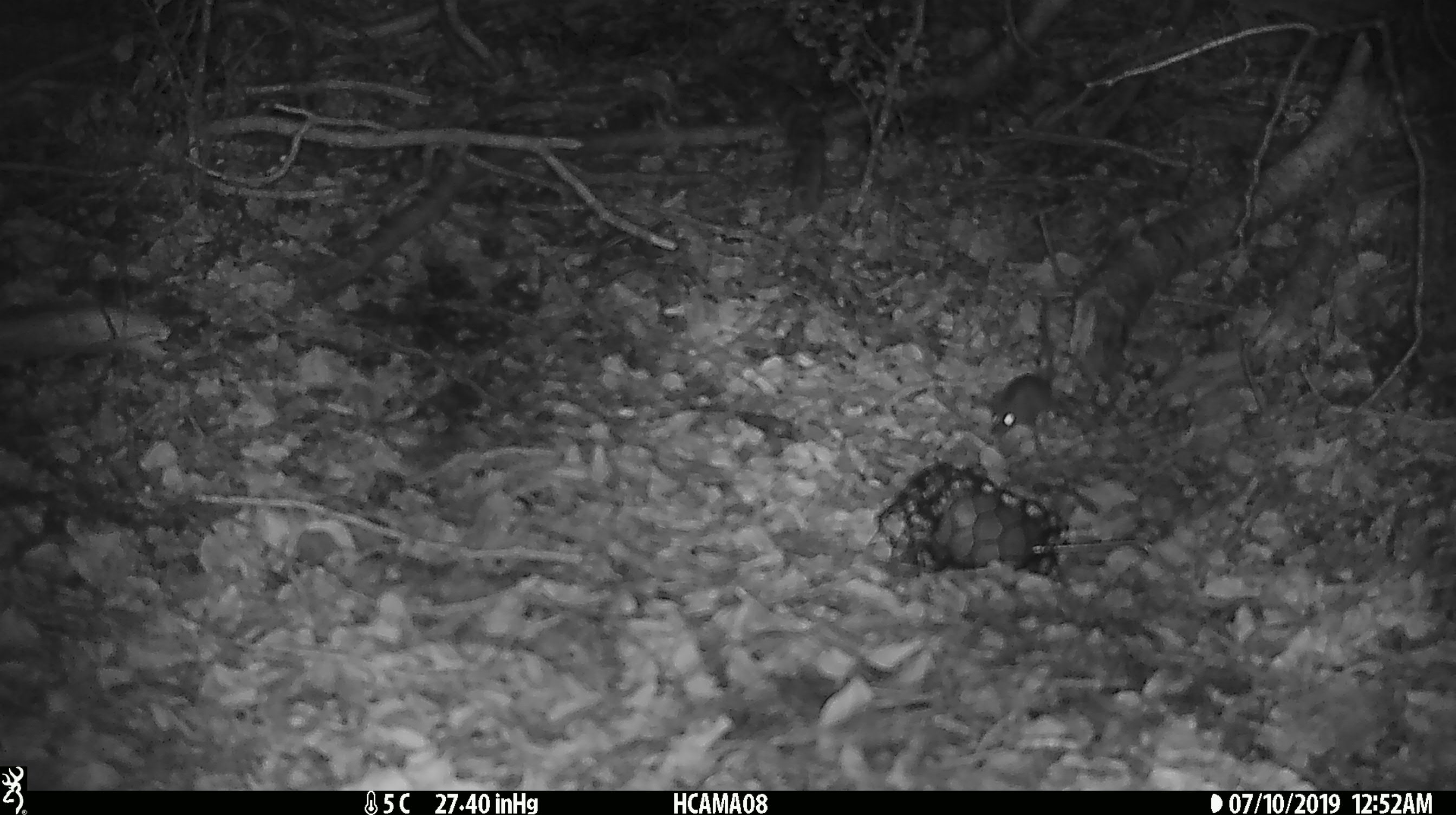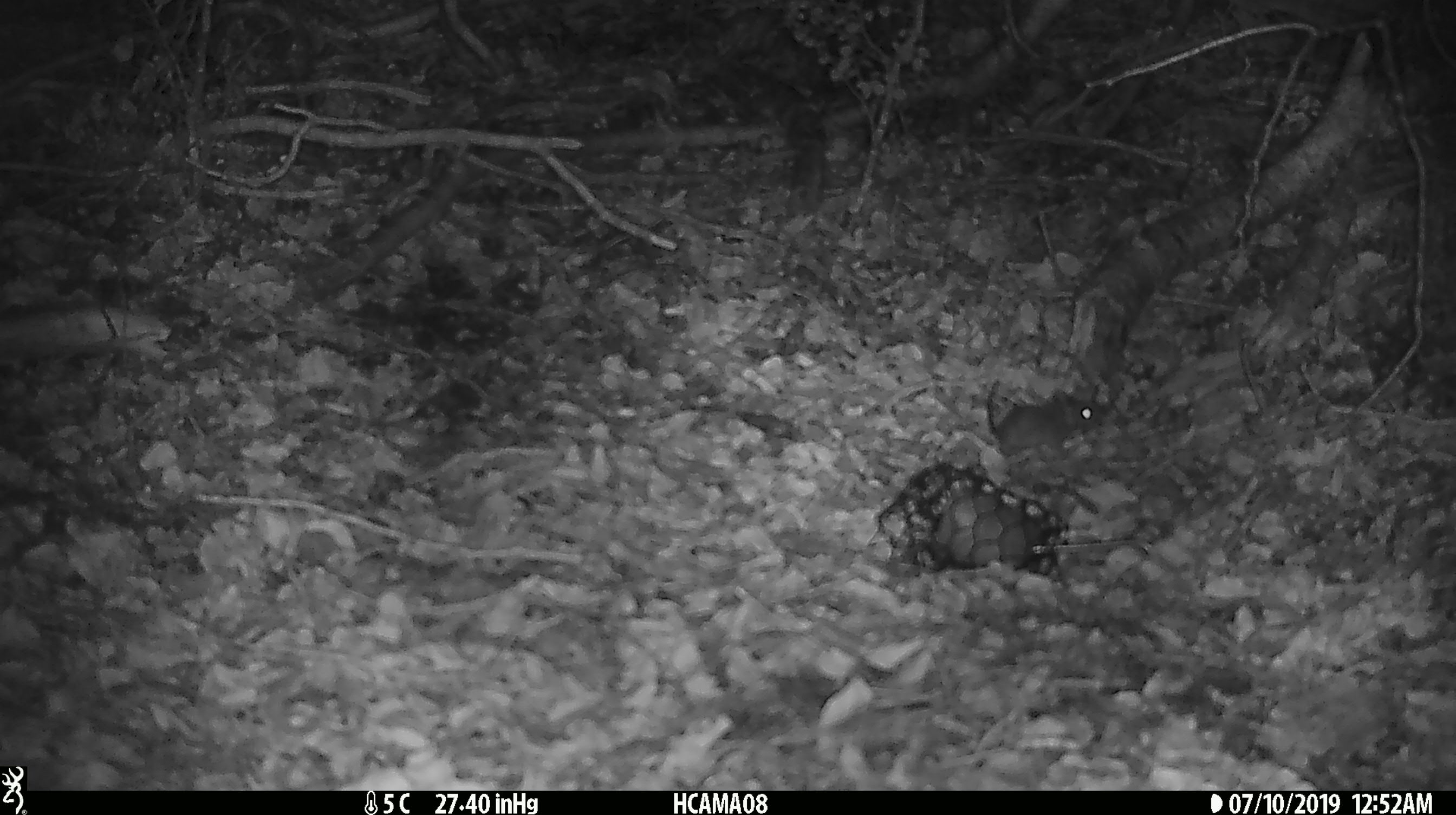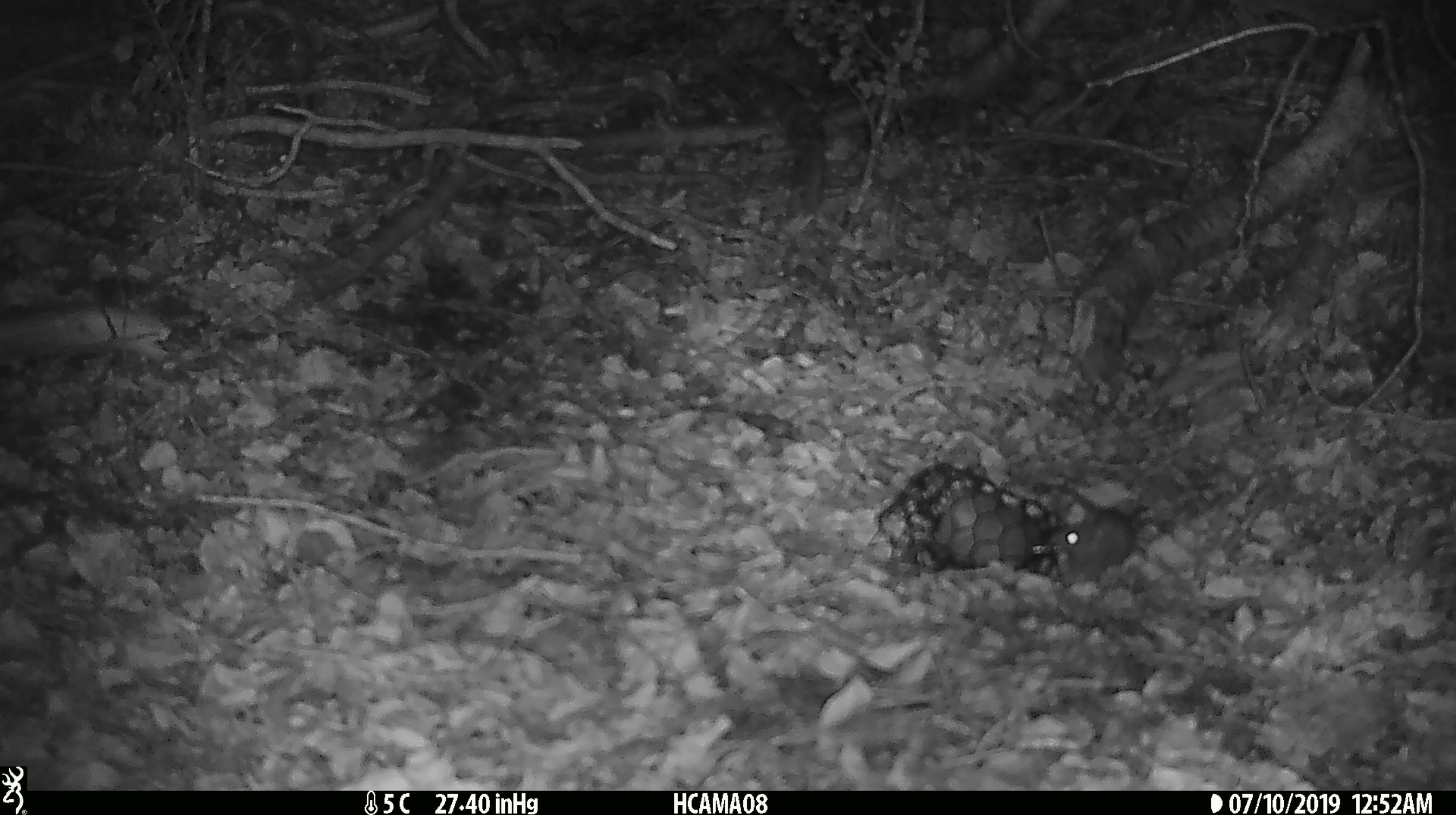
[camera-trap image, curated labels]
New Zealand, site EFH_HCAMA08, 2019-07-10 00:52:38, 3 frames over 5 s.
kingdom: Animalia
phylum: Chordata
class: Mammalia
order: Rodentia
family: Muridae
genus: Mus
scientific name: Mus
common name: mouse